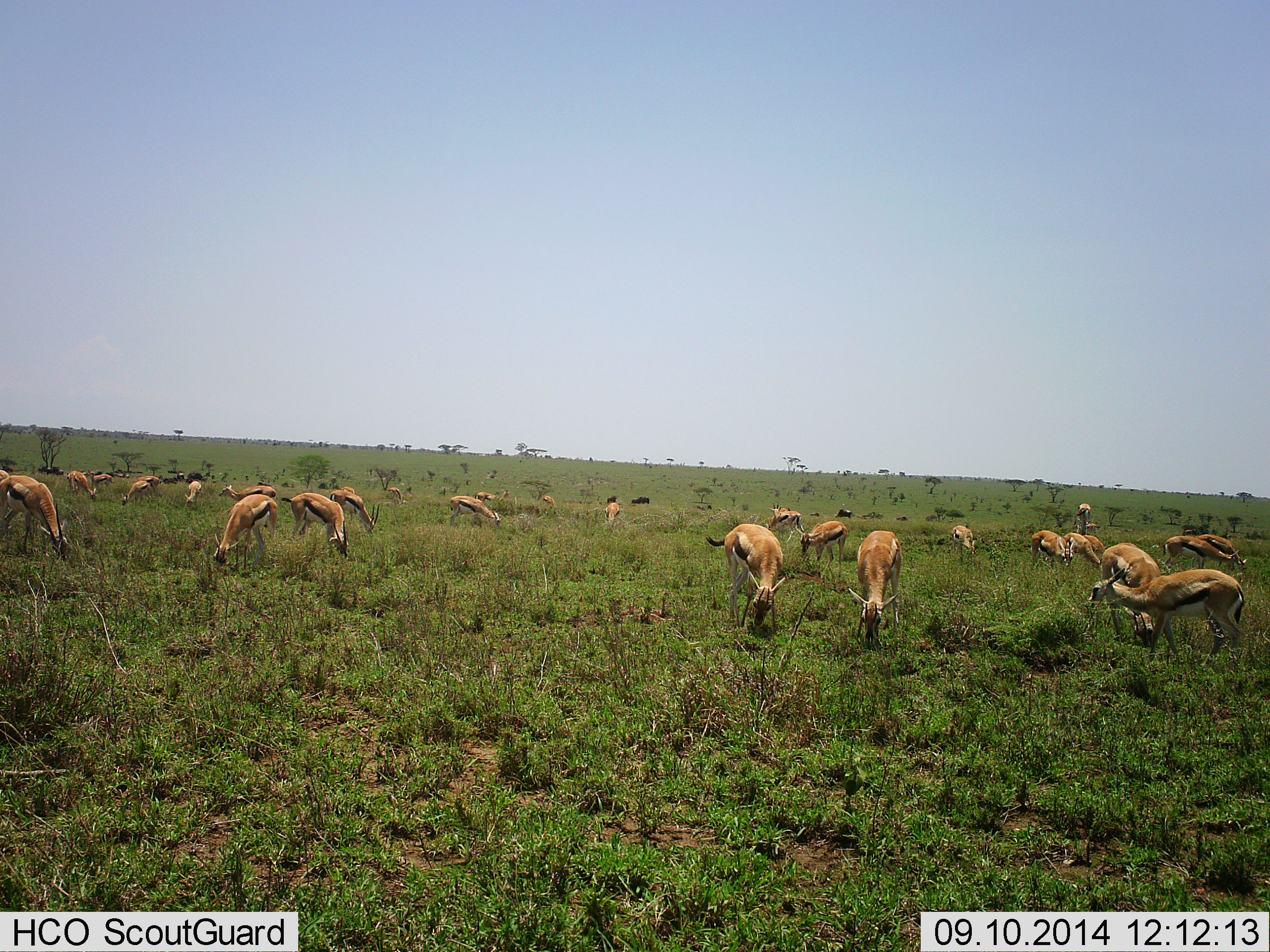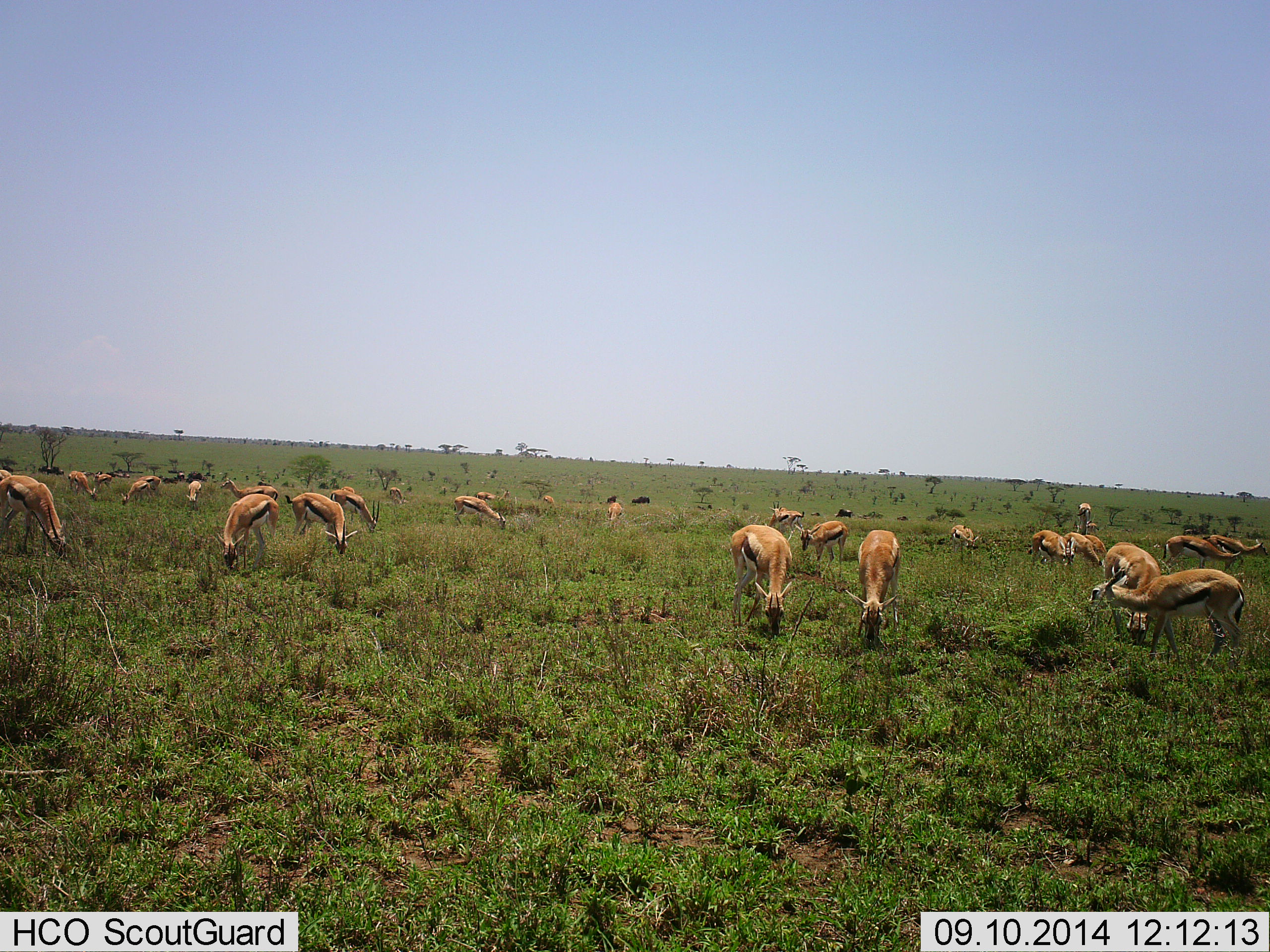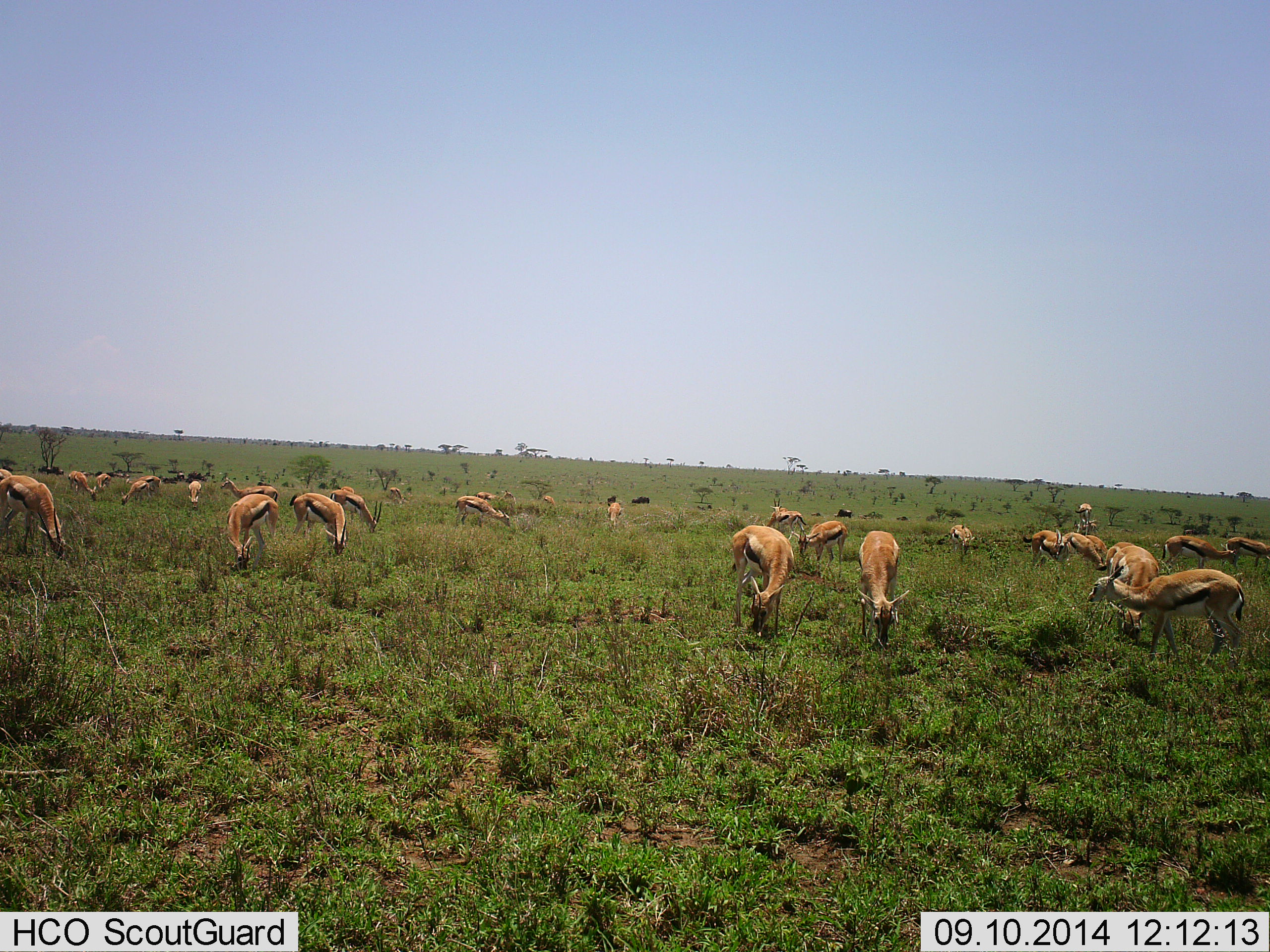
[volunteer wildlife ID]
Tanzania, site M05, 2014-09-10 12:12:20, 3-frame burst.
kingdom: Animalia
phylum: Chordata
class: Mammalia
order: Artiodactyla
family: Bovidae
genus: Eudorcas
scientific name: Eudorcas thomsonii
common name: thomson's gazelle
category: gazellethomsons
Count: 11-50.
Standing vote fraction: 31%.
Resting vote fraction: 0%.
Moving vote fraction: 8%.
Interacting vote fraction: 8%.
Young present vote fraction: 8%.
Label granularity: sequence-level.